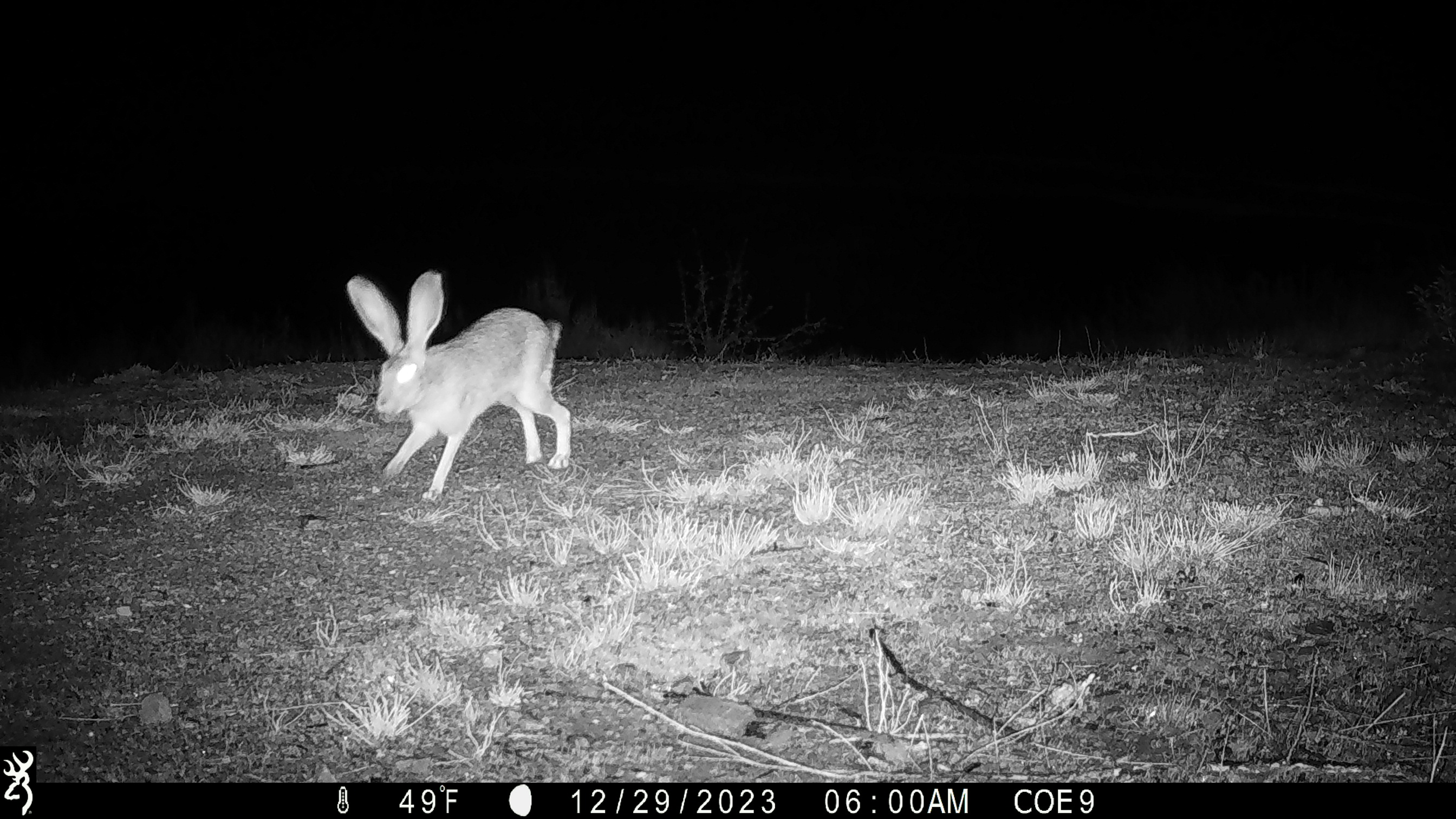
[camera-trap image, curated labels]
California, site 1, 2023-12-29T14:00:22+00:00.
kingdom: Animalia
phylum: Chordata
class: Mammalia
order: Lagomorpha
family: Leporidae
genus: Lepus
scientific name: Lepus californicus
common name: black-tailed jackrabbit